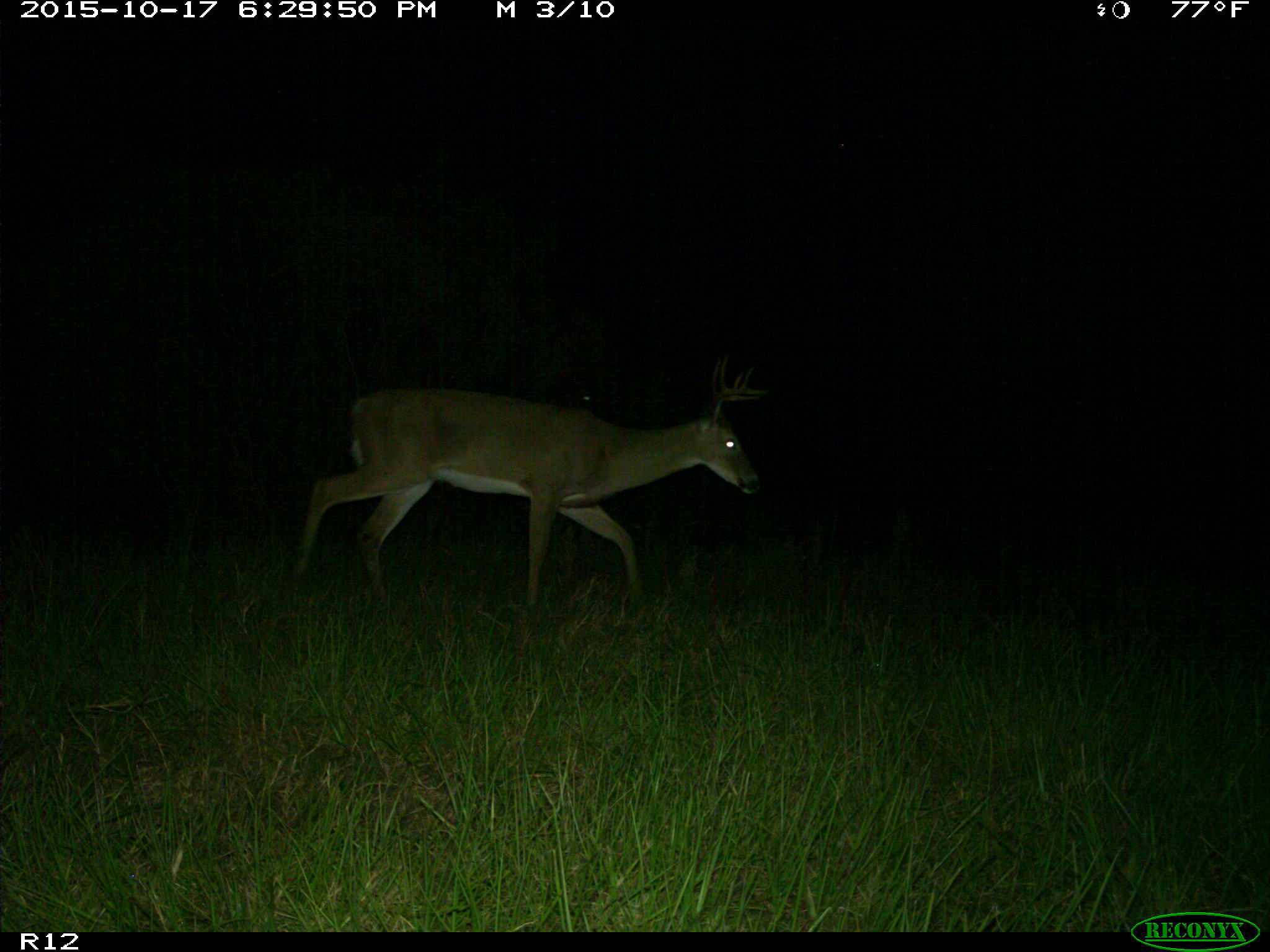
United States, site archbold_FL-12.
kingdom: Animalia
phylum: Chordata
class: Mammalia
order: Artiodactyla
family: Cervidae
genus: Odocoileus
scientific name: Odocoileus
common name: deer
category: unidentified deer